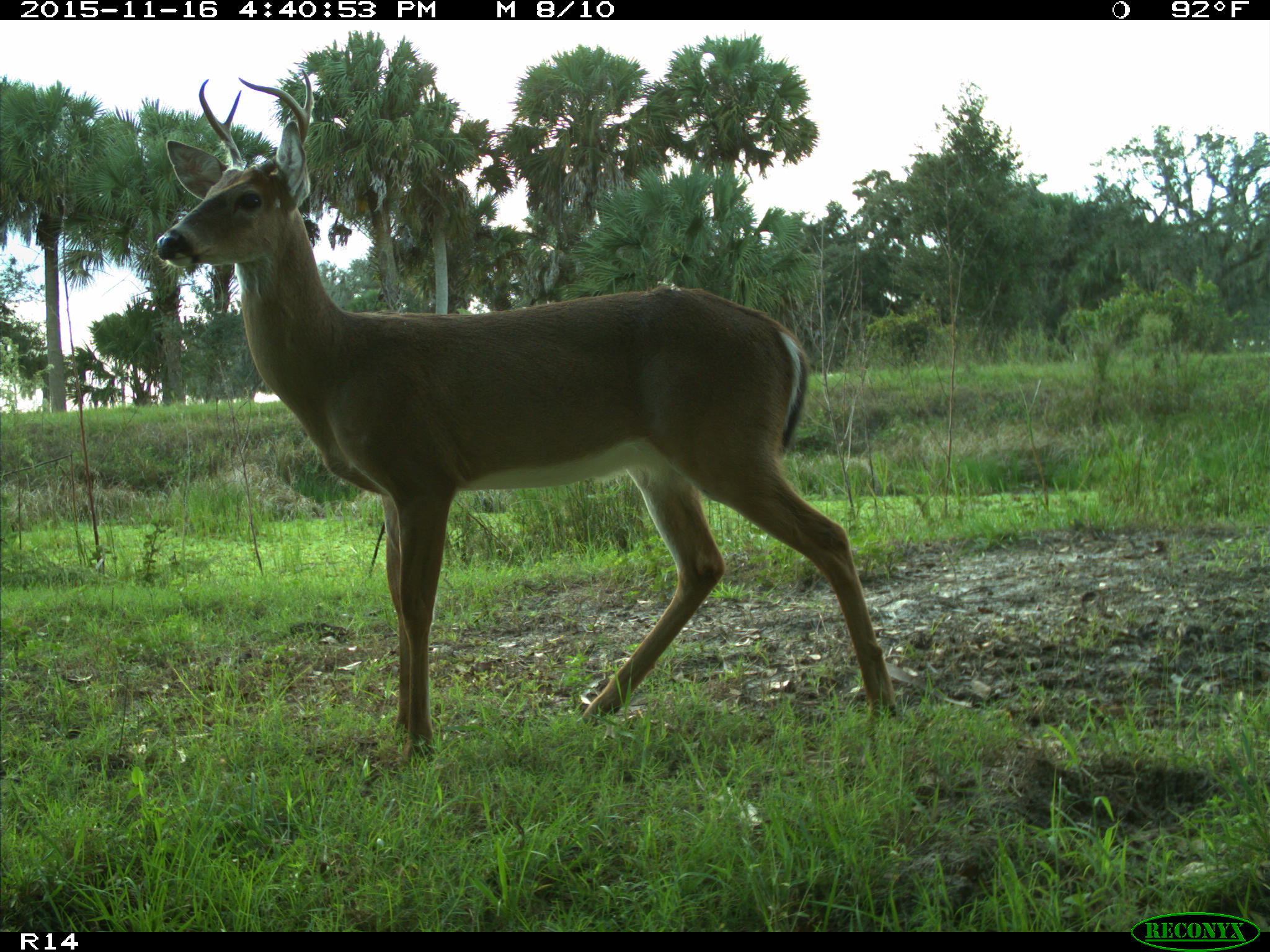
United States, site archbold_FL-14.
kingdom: Animalia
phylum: Chordata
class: Mammalia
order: Artiodactyla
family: Cervidae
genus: Odocoileus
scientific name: Odocoileus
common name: deer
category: unidentified deer